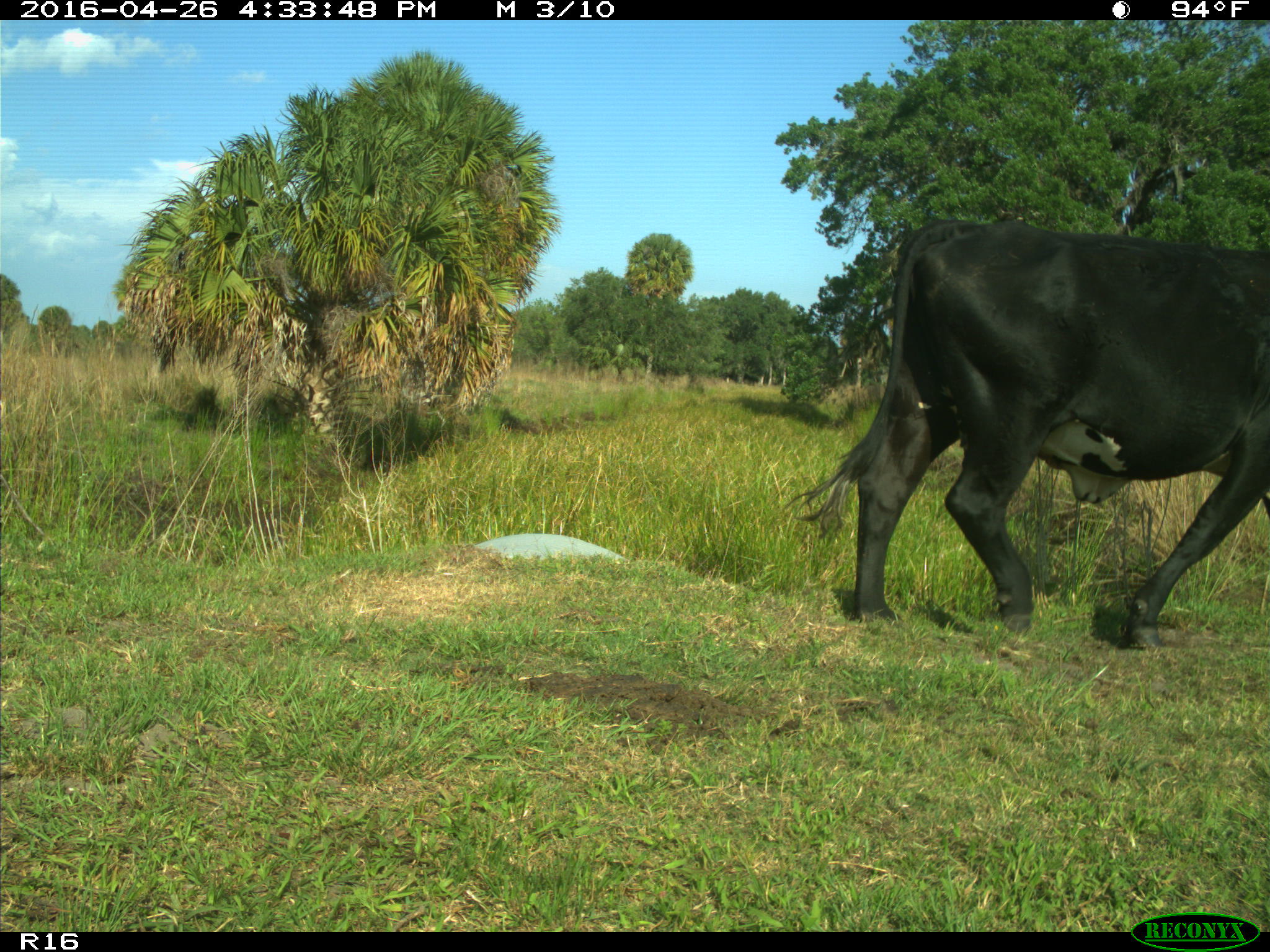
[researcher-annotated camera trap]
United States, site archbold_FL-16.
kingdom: Animalia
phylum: Chordata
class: Mammalia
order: Artiodactyla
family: Bovidae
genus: Bos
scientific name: Bos taurus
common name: domestic cow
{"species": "Bos taurus (domestic cow)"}